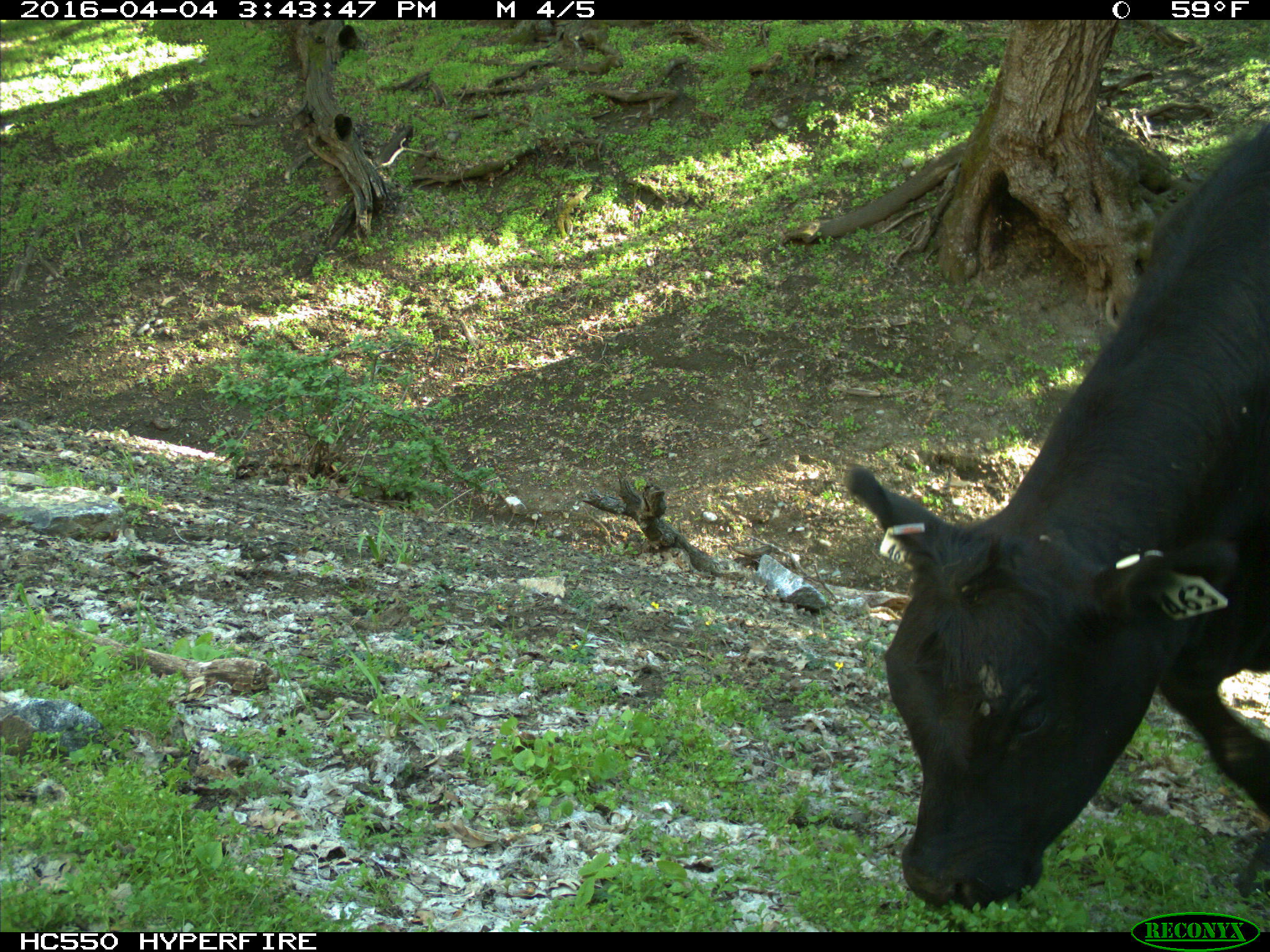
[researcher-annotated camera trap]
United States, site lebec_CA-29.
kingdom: Animalia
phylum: Chordata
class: Mammalia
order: Artiodactyla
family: Bovidae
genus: Bos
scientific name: Bos taurus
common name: domestic cow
Bos taurus (domestic cow).